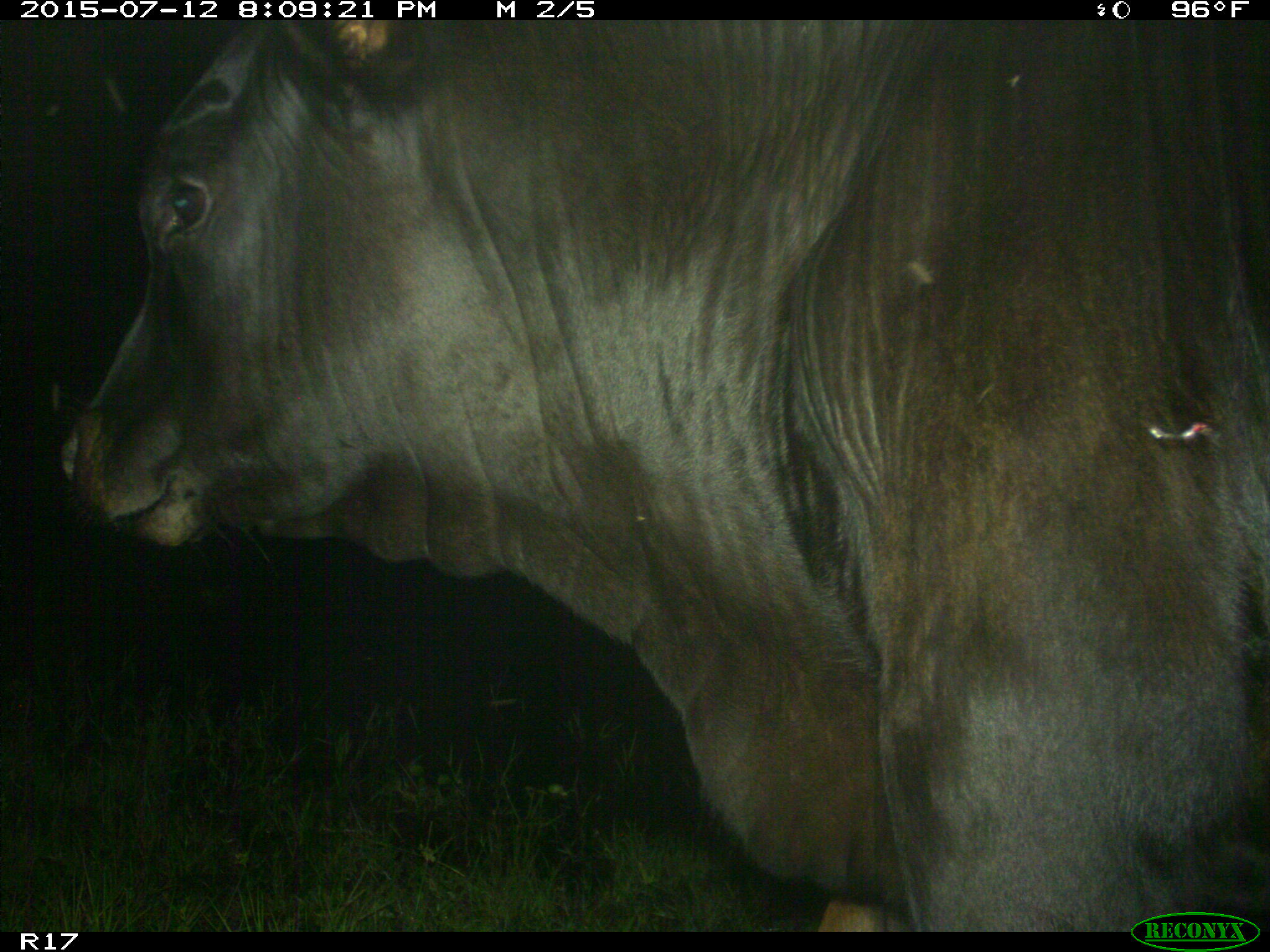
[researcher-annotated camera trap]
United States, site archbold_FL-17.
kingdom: Animalia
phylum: Chordata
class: Mammalia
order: Artiodactyla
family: Bovidae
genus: Bos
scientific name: Bos taurus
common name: domestic cow